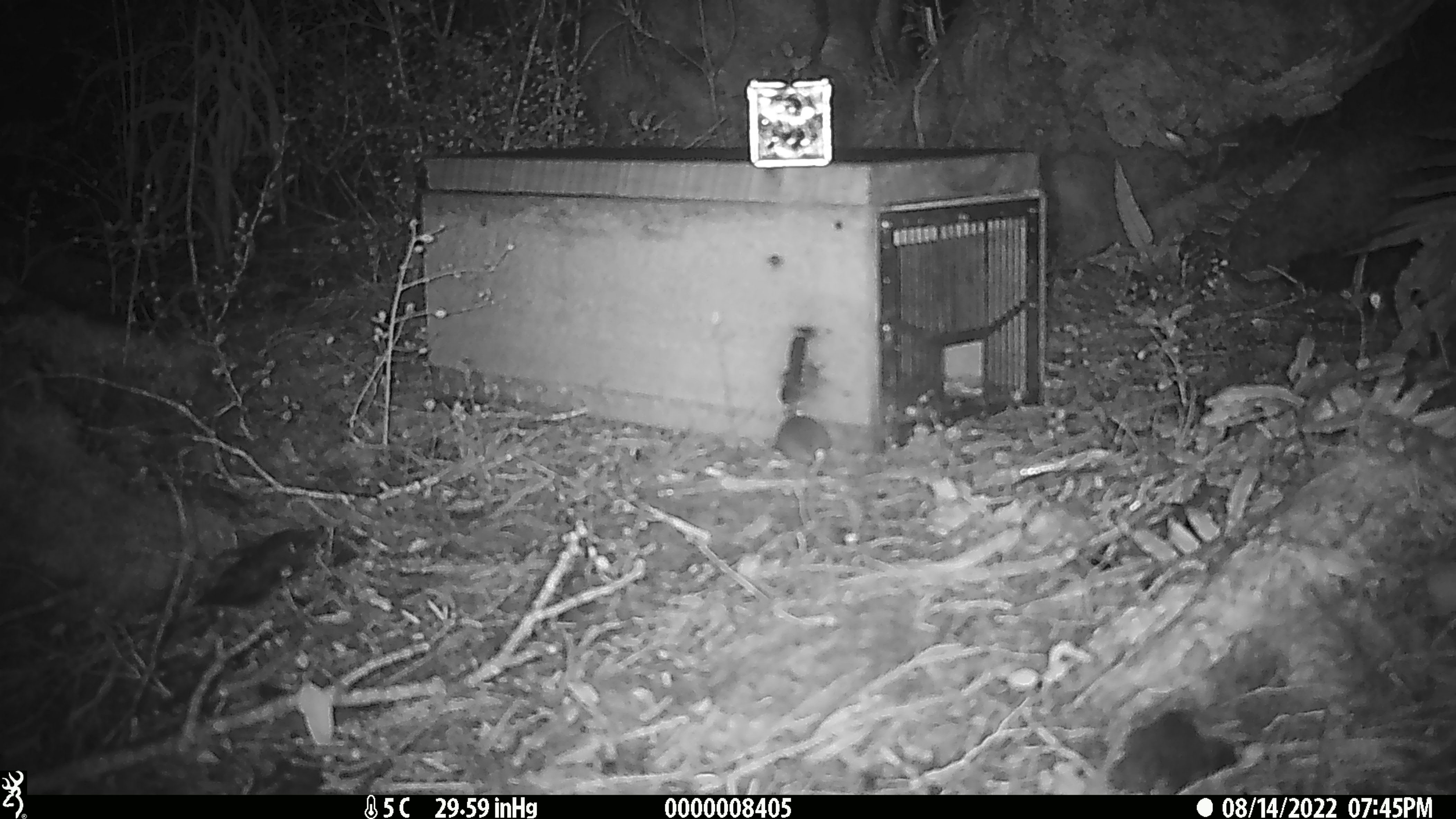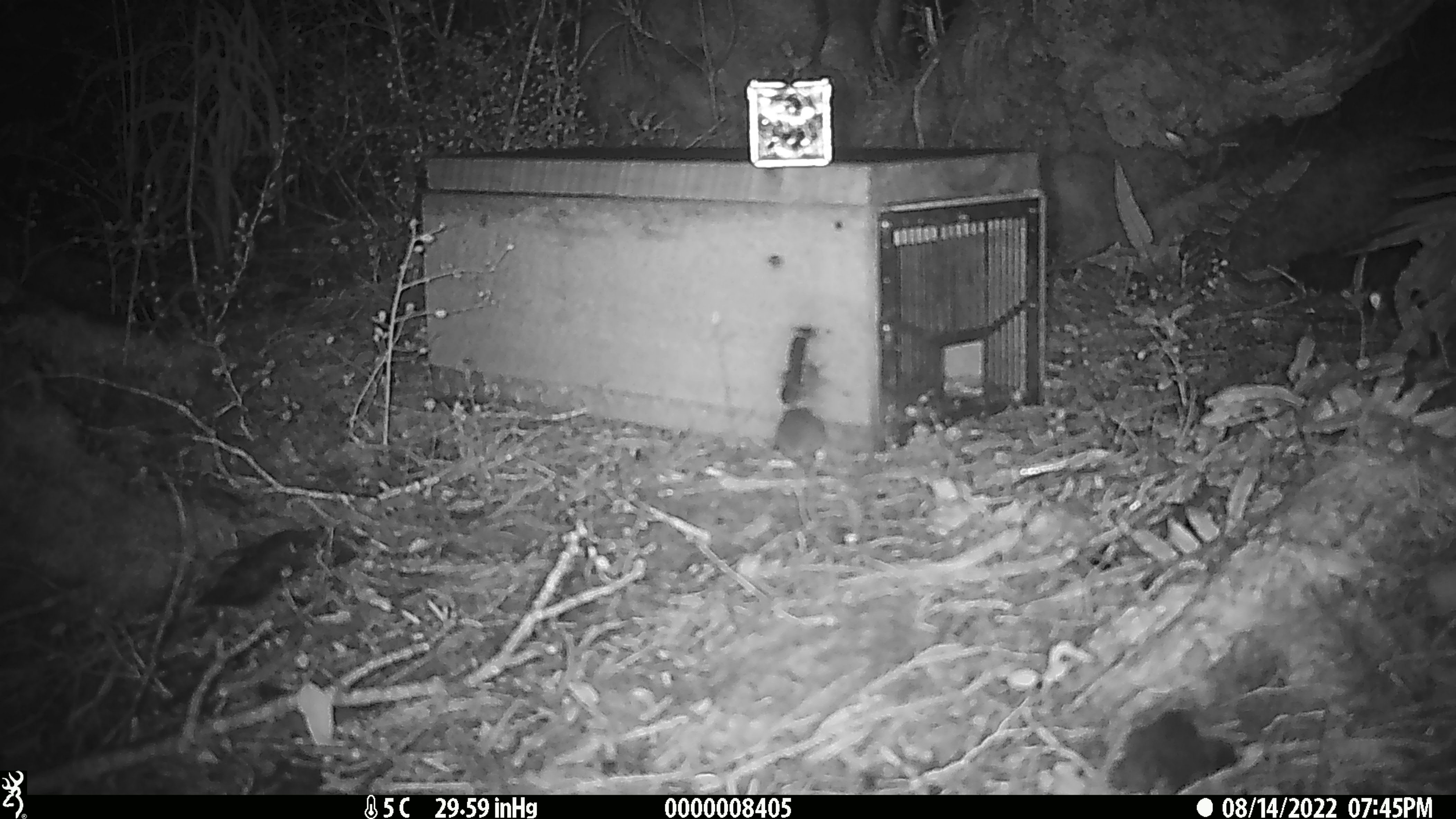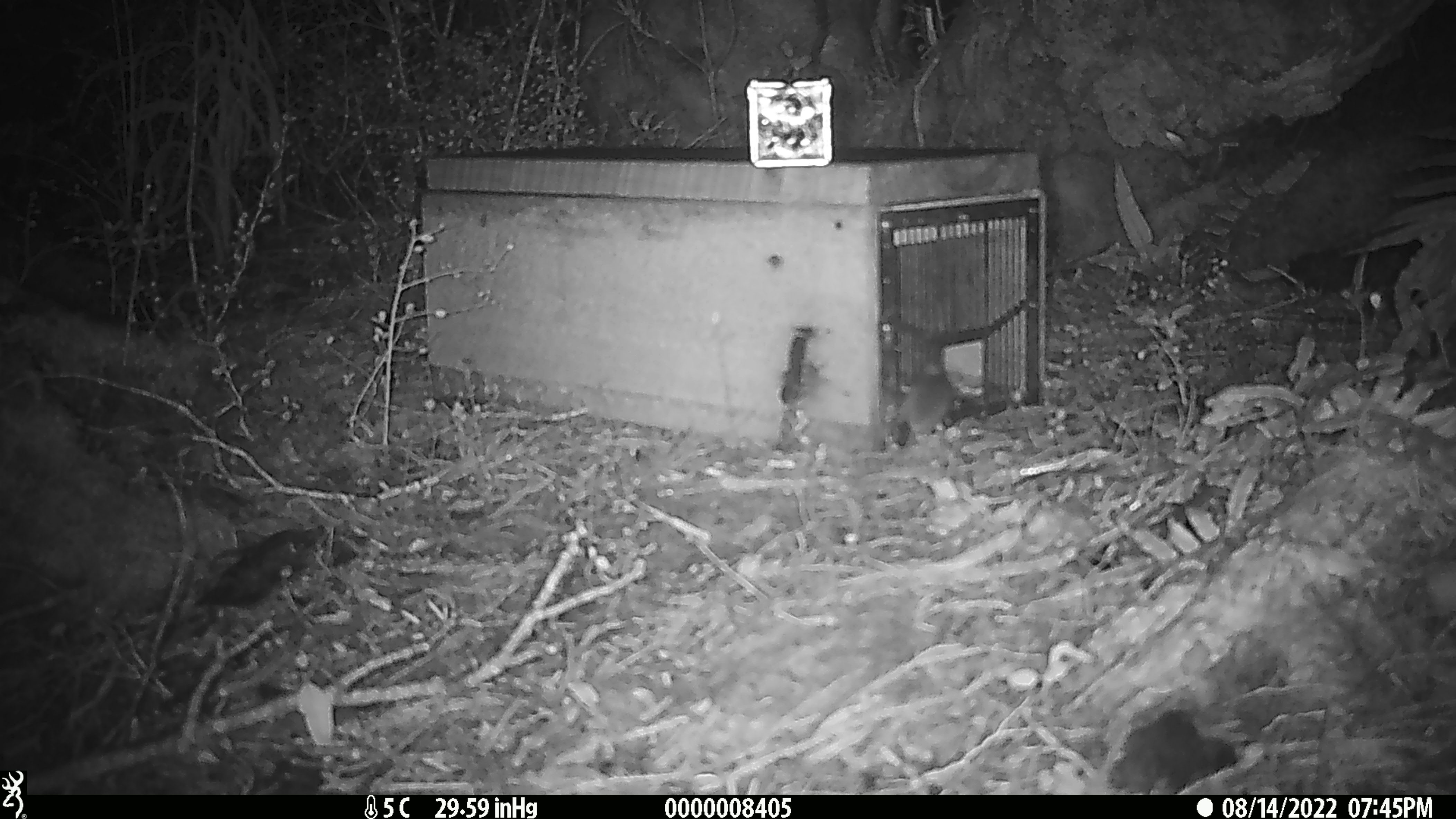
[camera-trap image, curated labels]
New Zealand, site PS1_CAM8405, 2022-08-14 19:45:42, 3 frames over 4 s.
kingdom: Animalia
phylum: Chordata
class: Mammalia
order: Rodentia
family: Muridae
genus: Mus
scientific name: Mus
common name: mouse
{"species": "mouse (Mus)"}